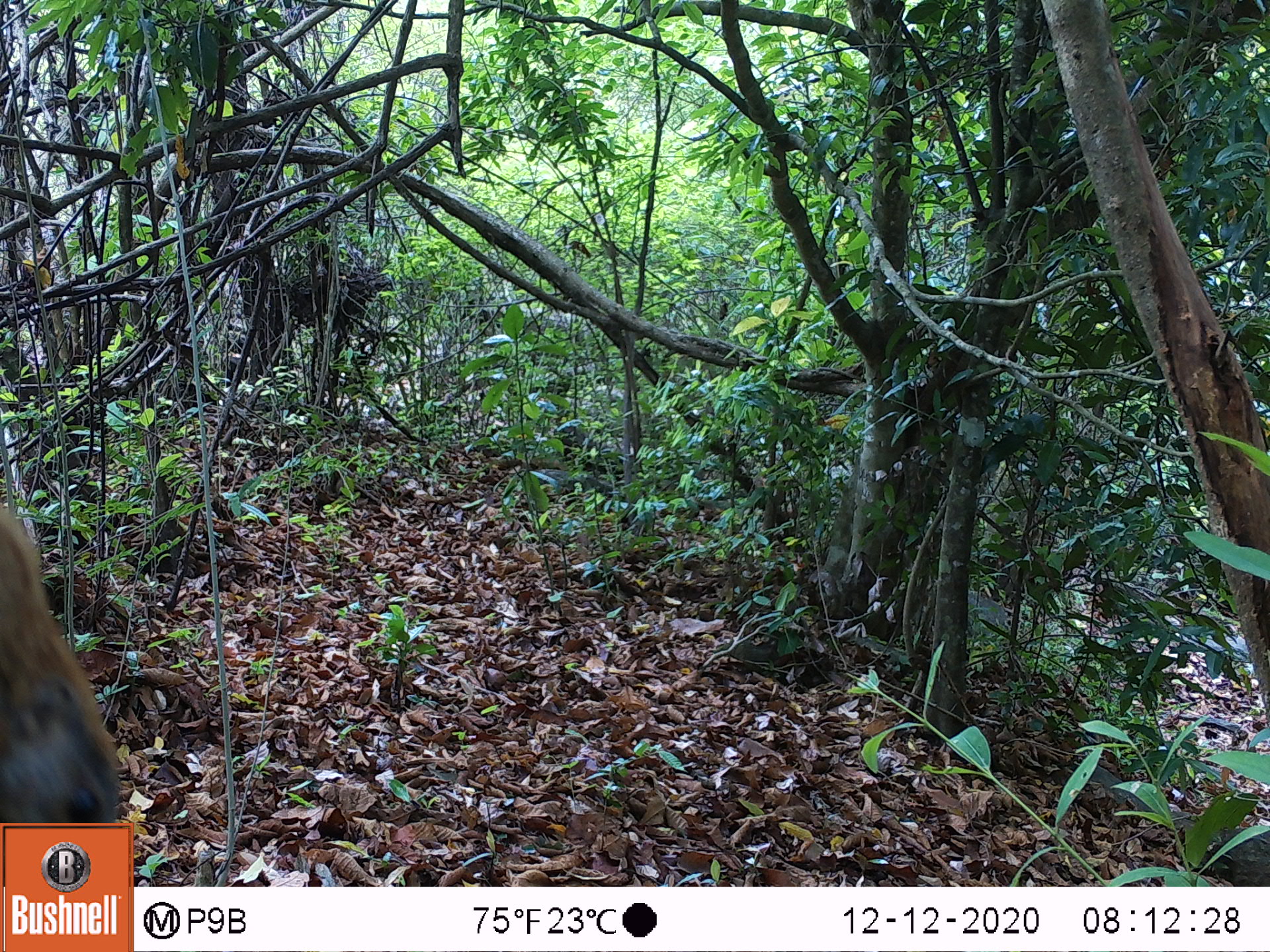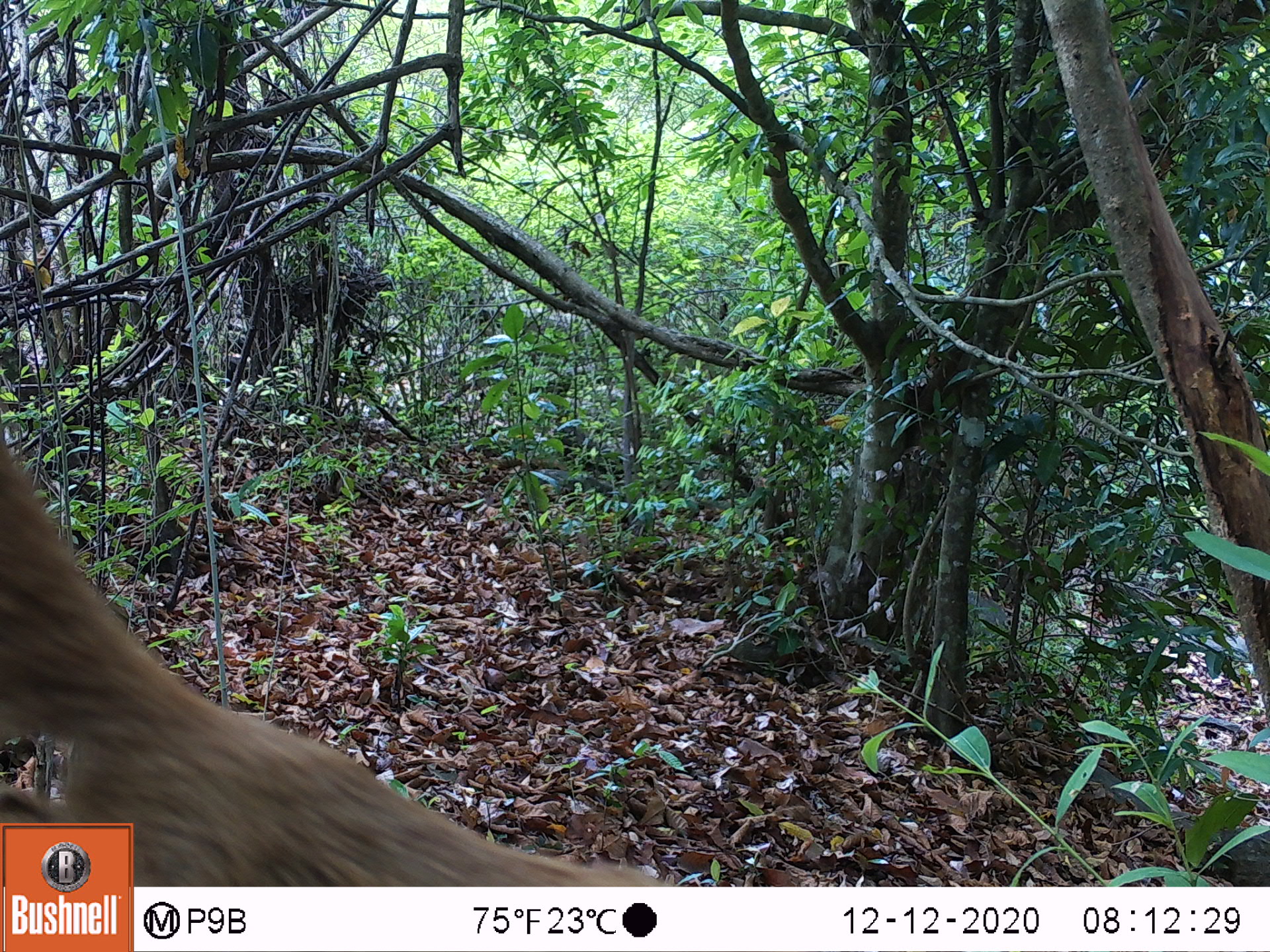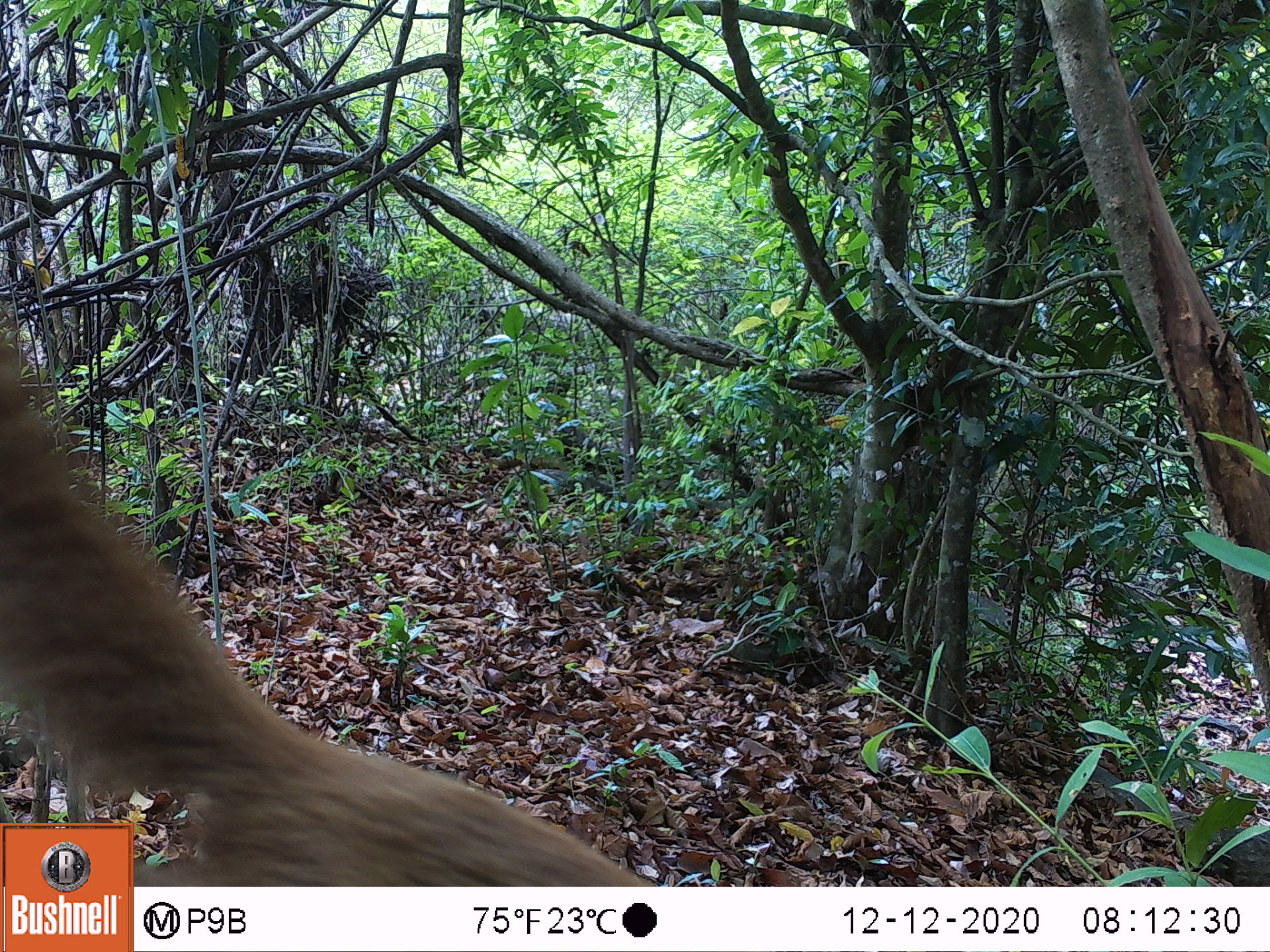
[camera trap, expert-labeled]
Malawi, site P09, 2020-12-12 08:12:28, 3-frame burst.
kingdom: Animalia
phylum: Chordata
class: Mammalia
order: Rodentia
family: Sciuridae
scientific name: Sciuridae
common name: squirrel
Squirrel (Sciuridae), count 1.